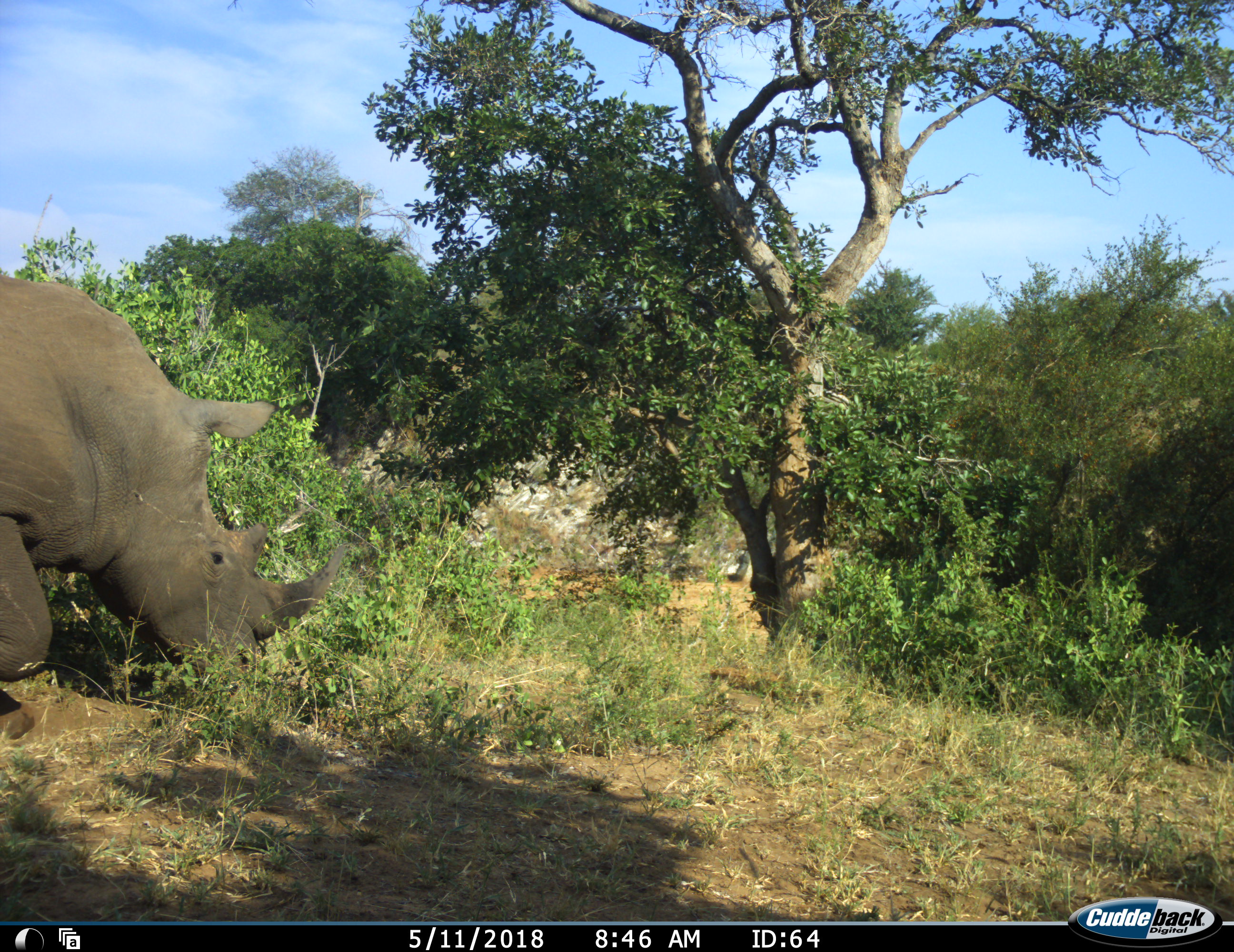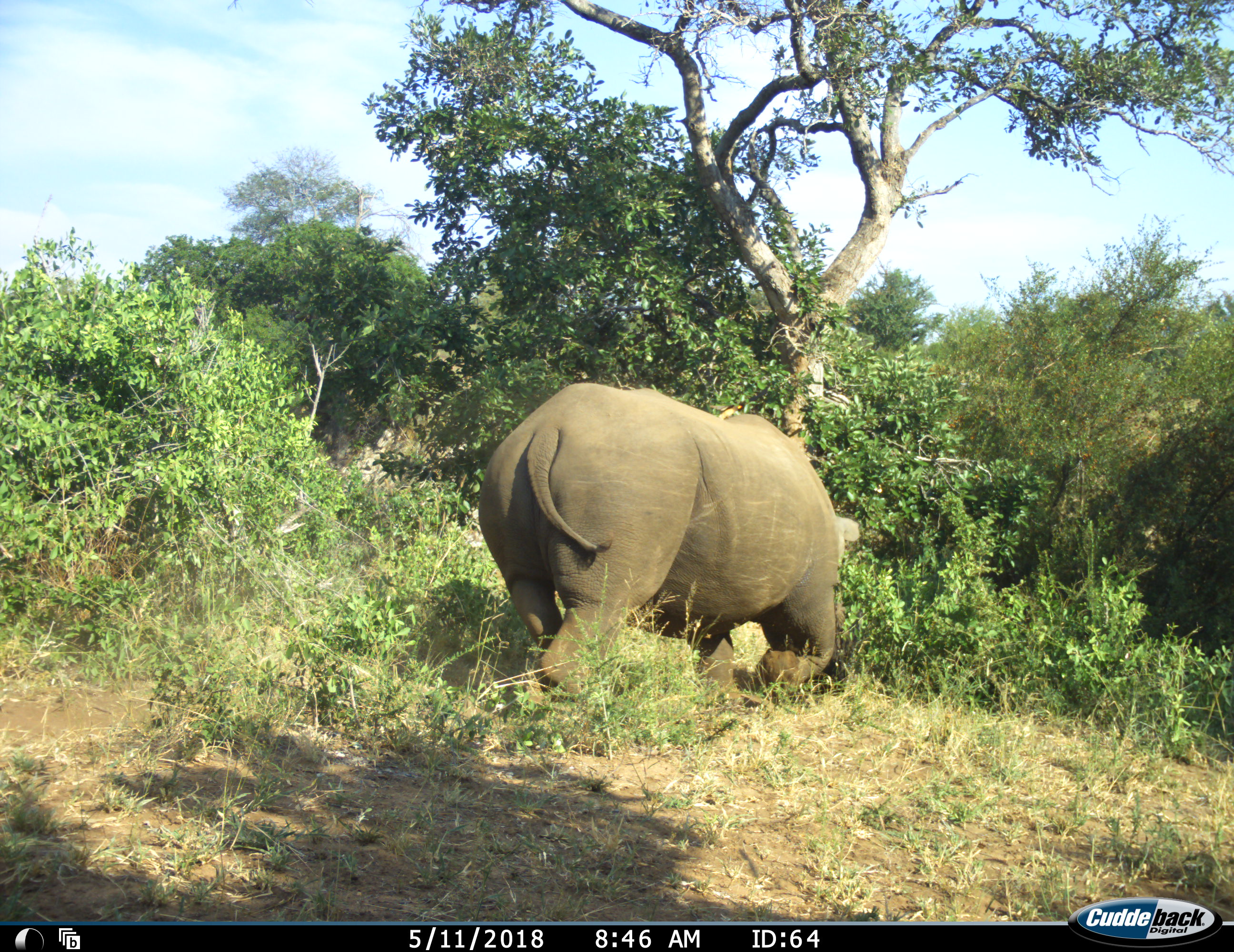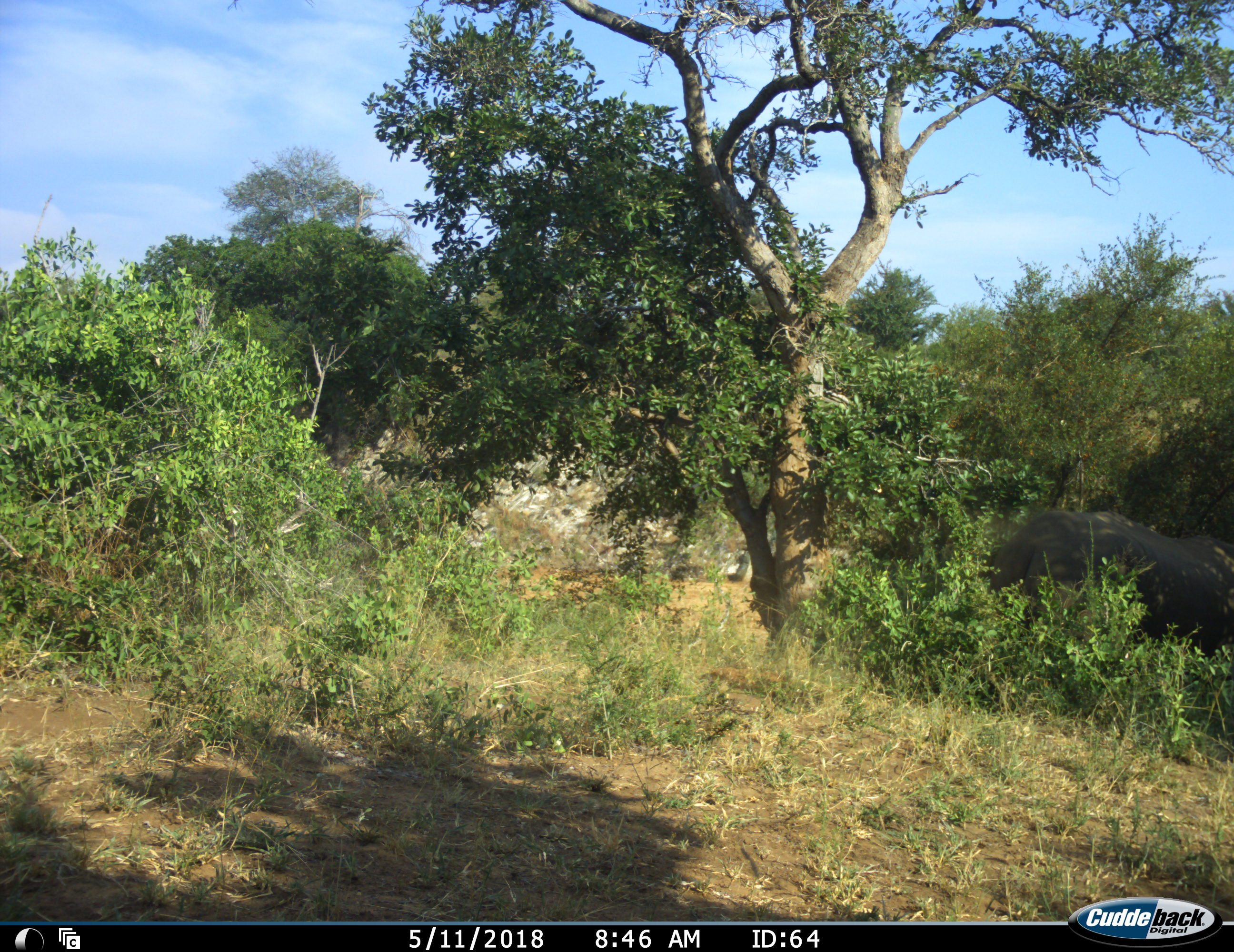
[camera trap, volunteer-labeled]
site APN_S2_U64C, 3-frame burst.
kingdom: Animalia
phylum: Chordata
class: Mammalia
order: Perissodactyla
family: Rhinocerotidae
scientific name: Rhinocerotidae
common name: unknown rhinoceros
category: rhinocerosunknown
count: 1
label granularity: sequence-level